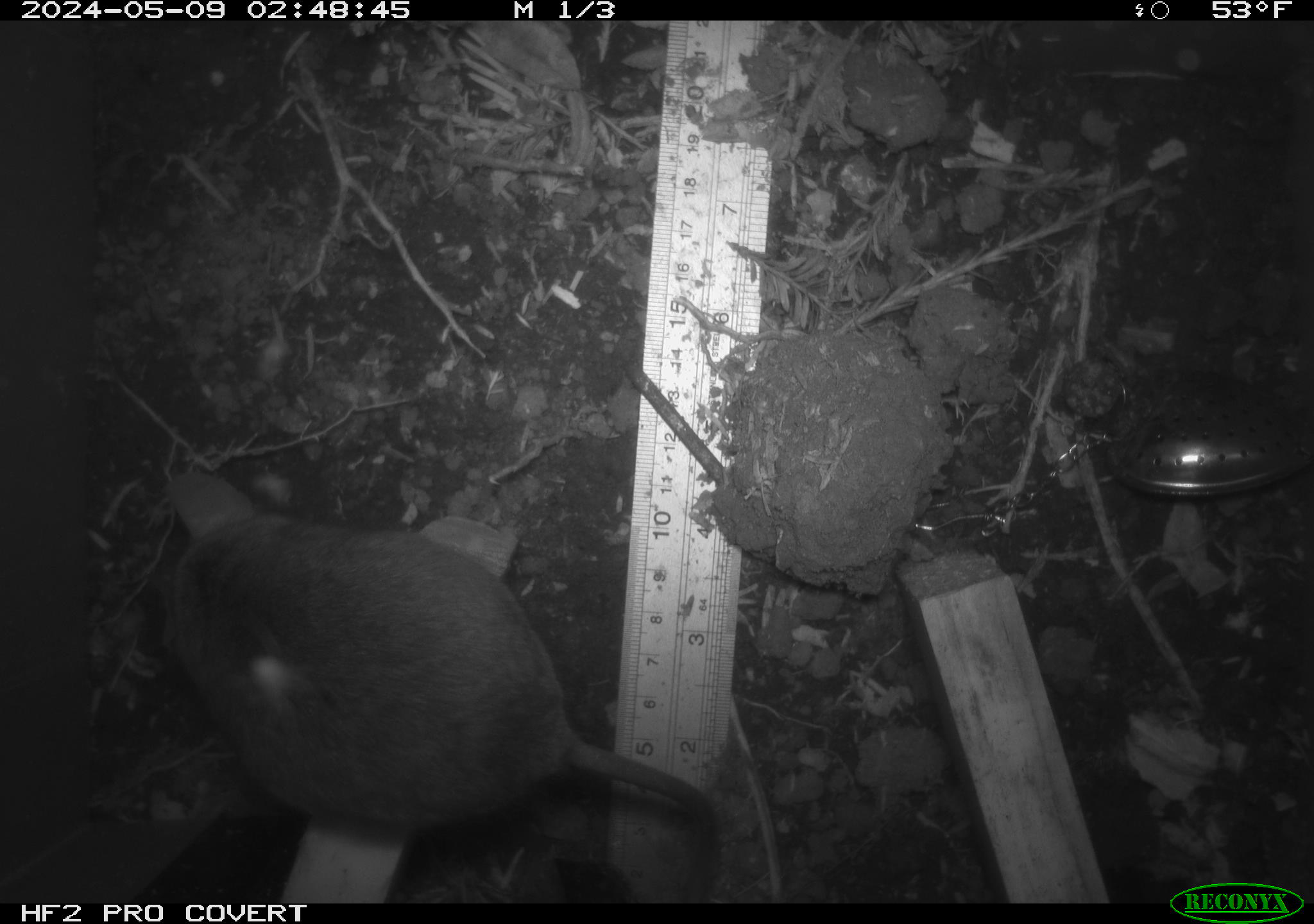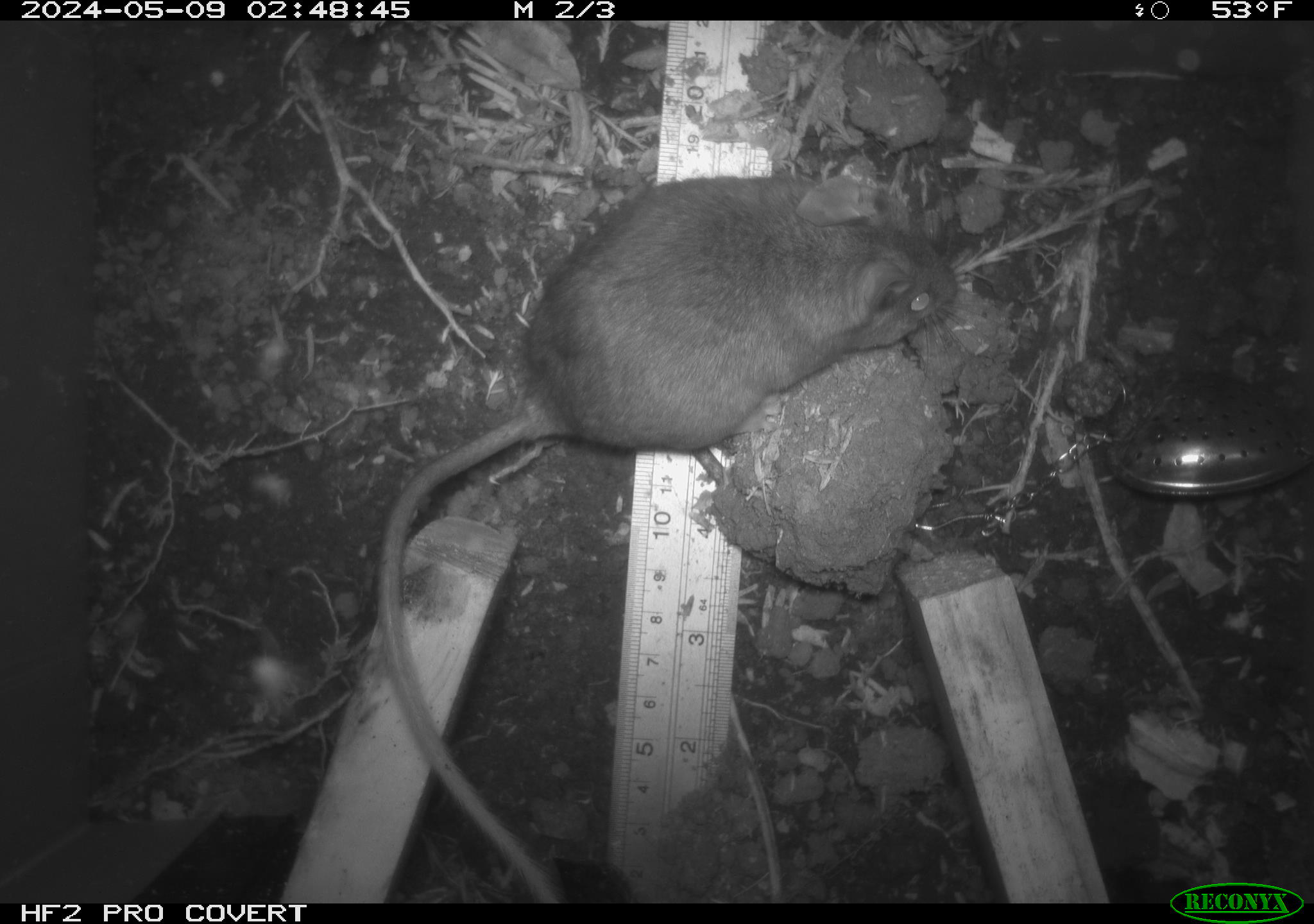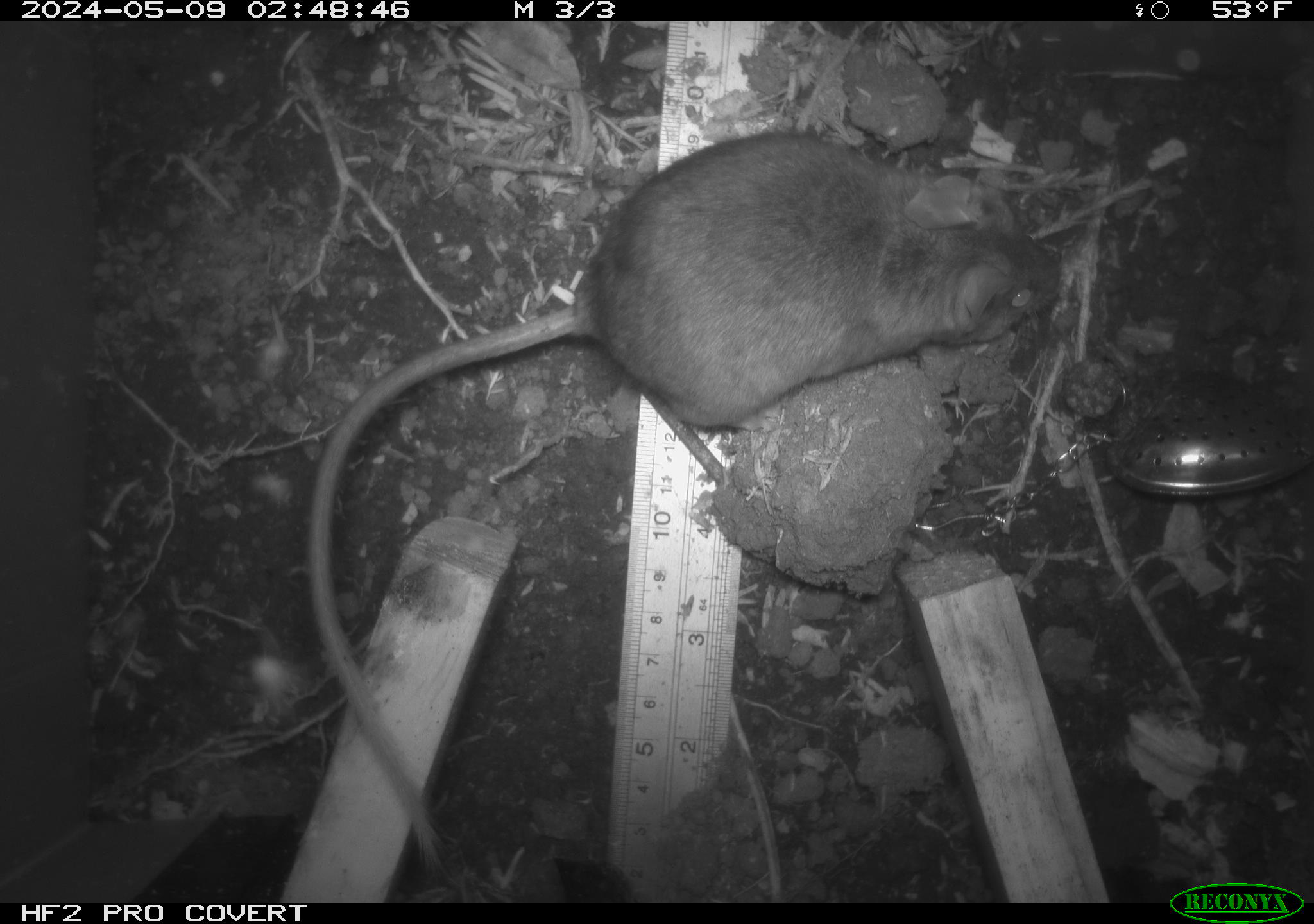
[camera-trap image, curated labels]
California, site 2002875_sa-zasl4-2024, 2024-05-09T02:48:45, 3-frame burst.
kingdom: Animalia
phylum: Chordata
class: Mammalia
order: Rodentia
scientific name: Rodentia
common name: rodent